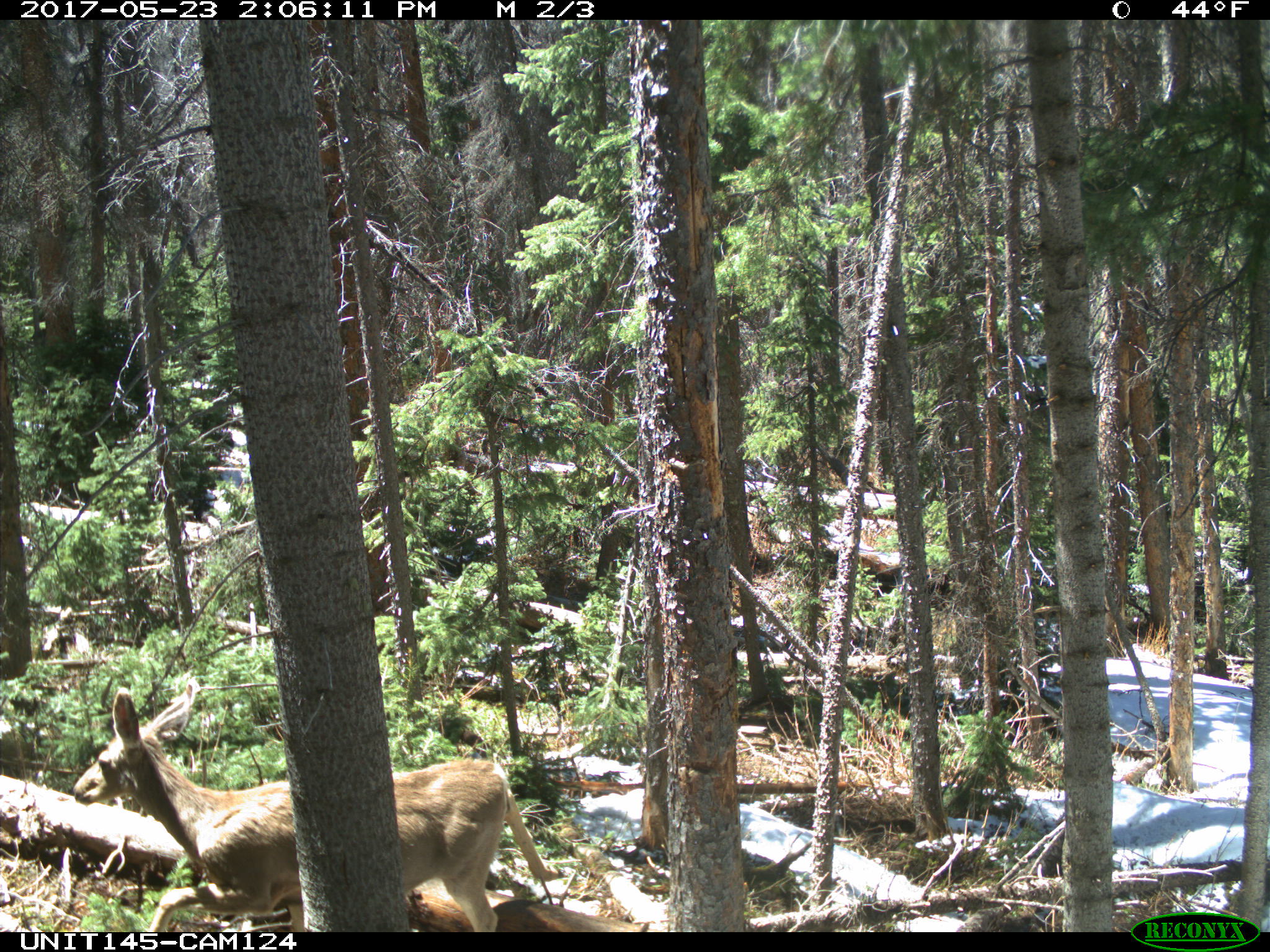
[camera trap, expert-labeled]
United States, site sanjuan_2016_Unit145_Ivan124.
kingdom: Animalia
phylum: Chordata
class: Mammalia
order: Artiodactyla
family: Cervidae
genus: Odocoileus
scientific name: Odocoileus hemionus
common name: mule deer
Odocoileus hemionus (mule deer).